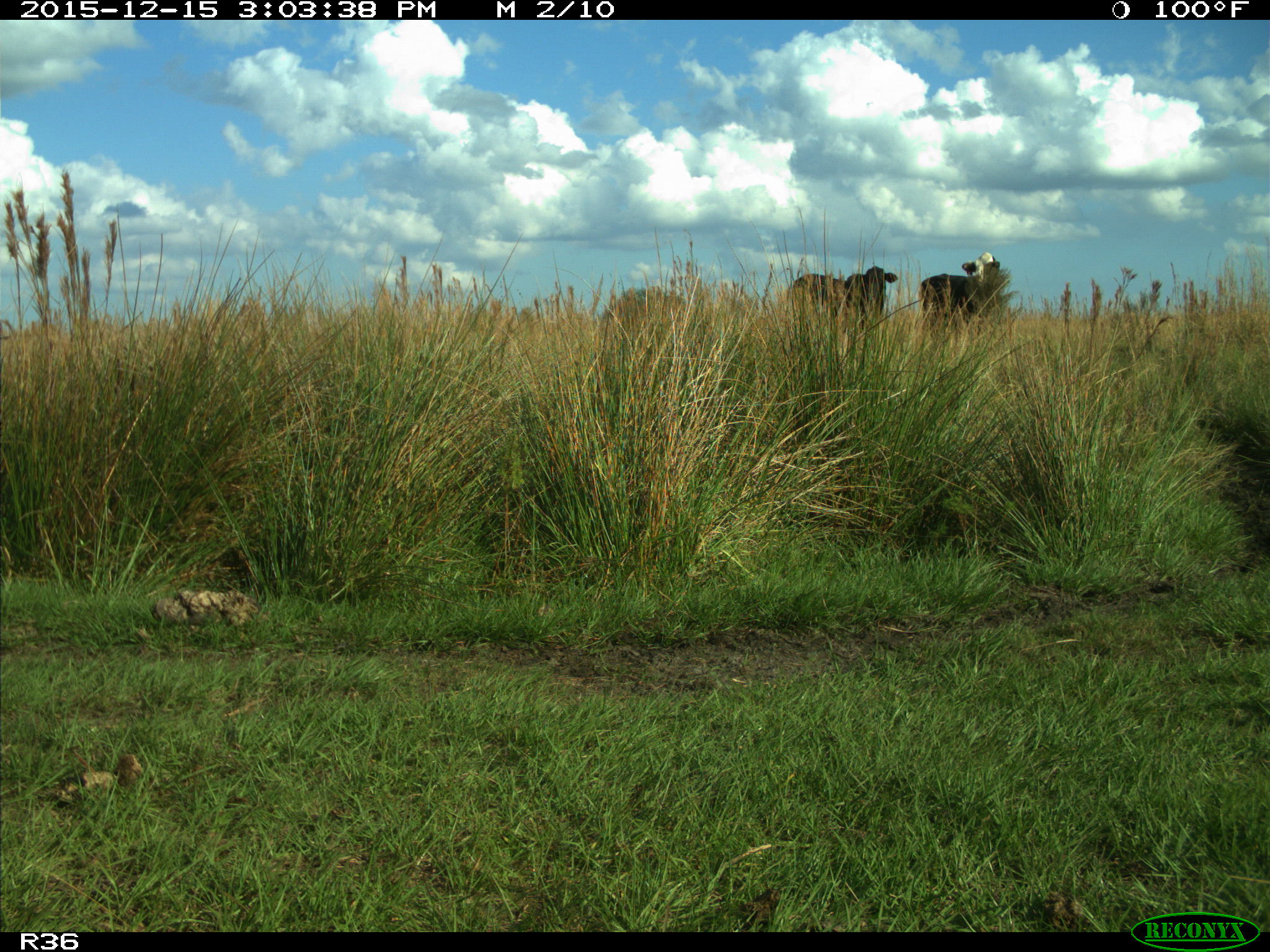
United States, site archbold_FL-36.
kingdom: Animalia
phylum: Chordata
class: Mammalia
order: Artiodactyla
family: Bovidae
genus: Bos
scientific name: Bos taurus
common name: domestic cow